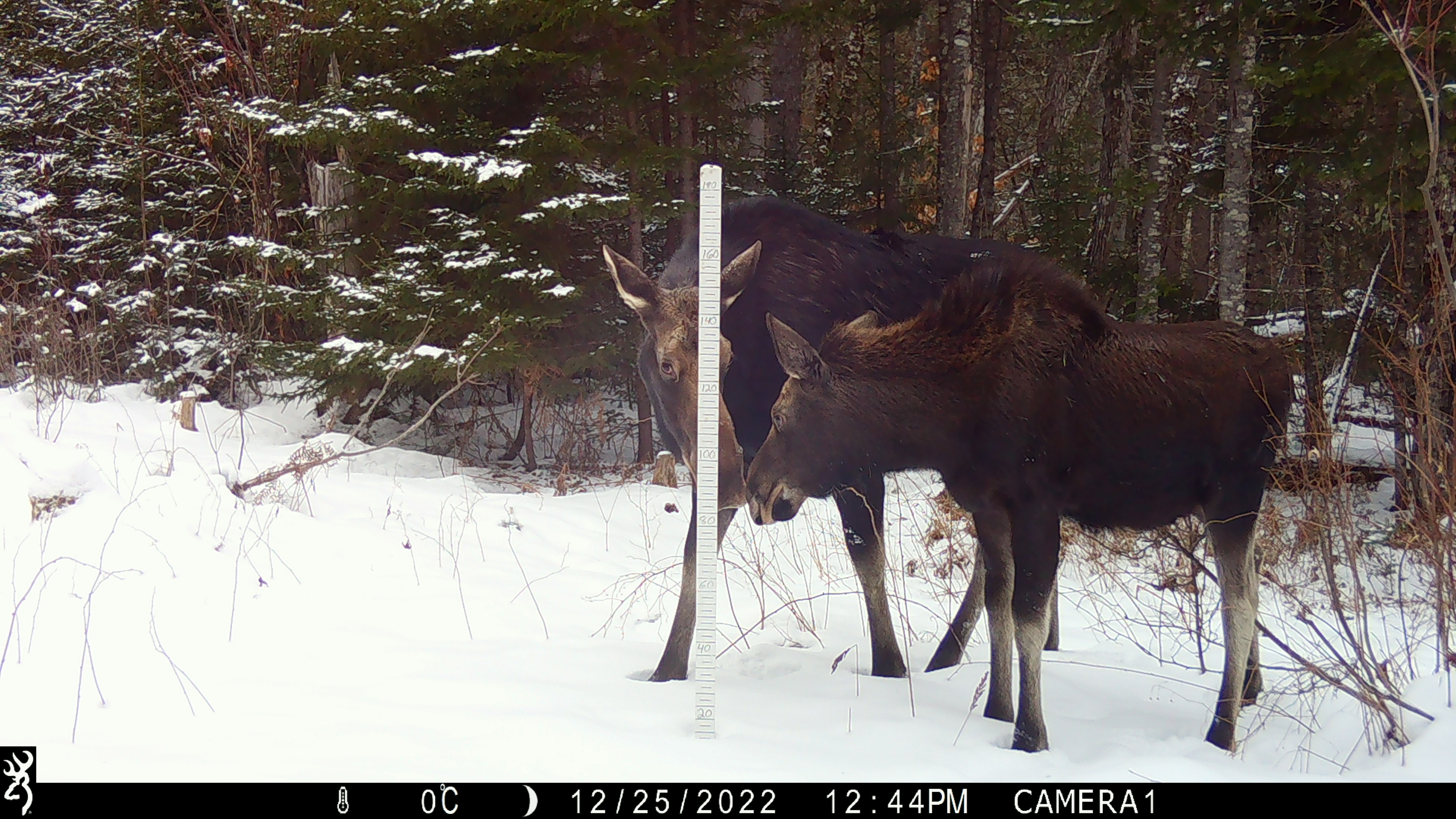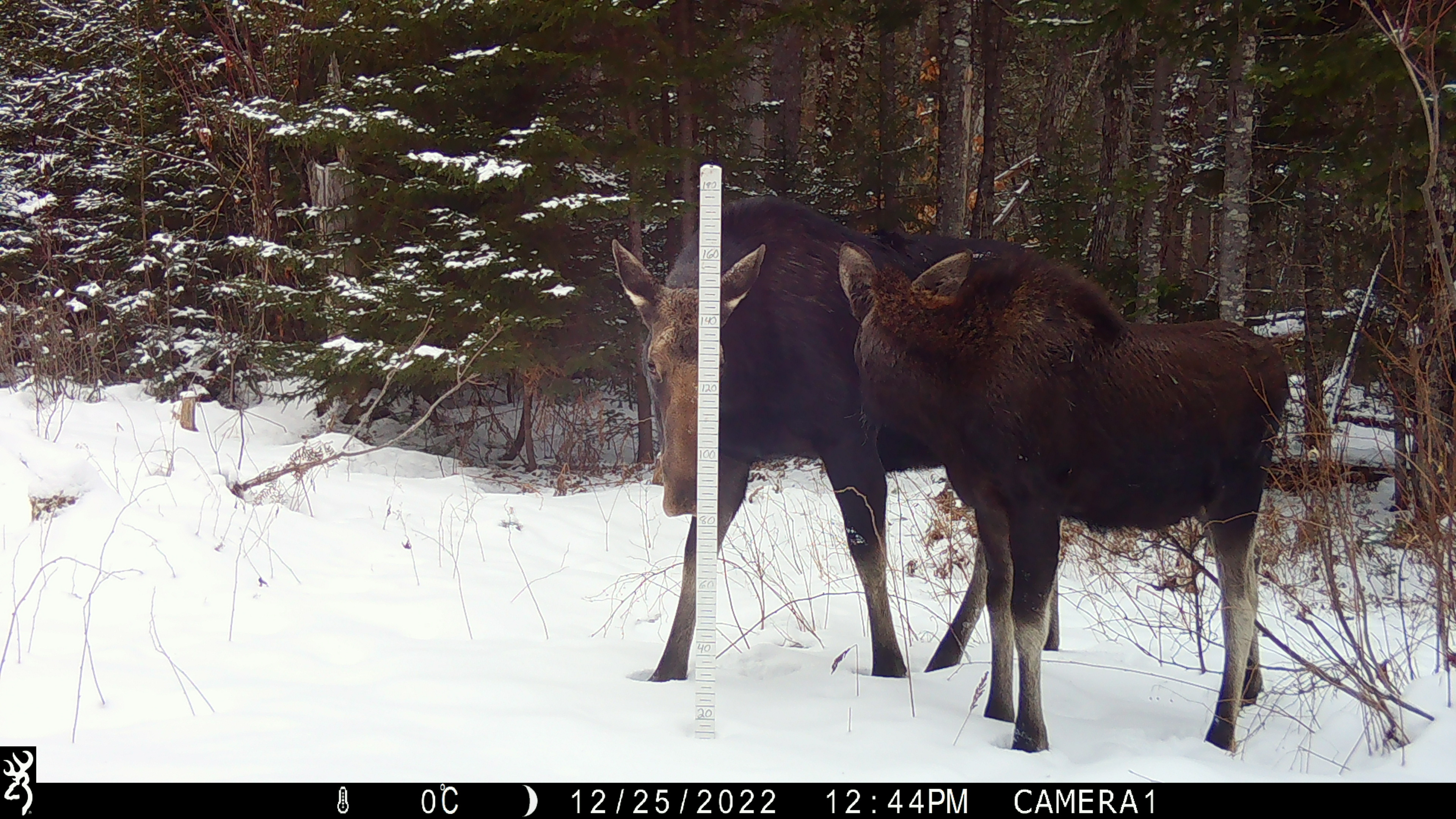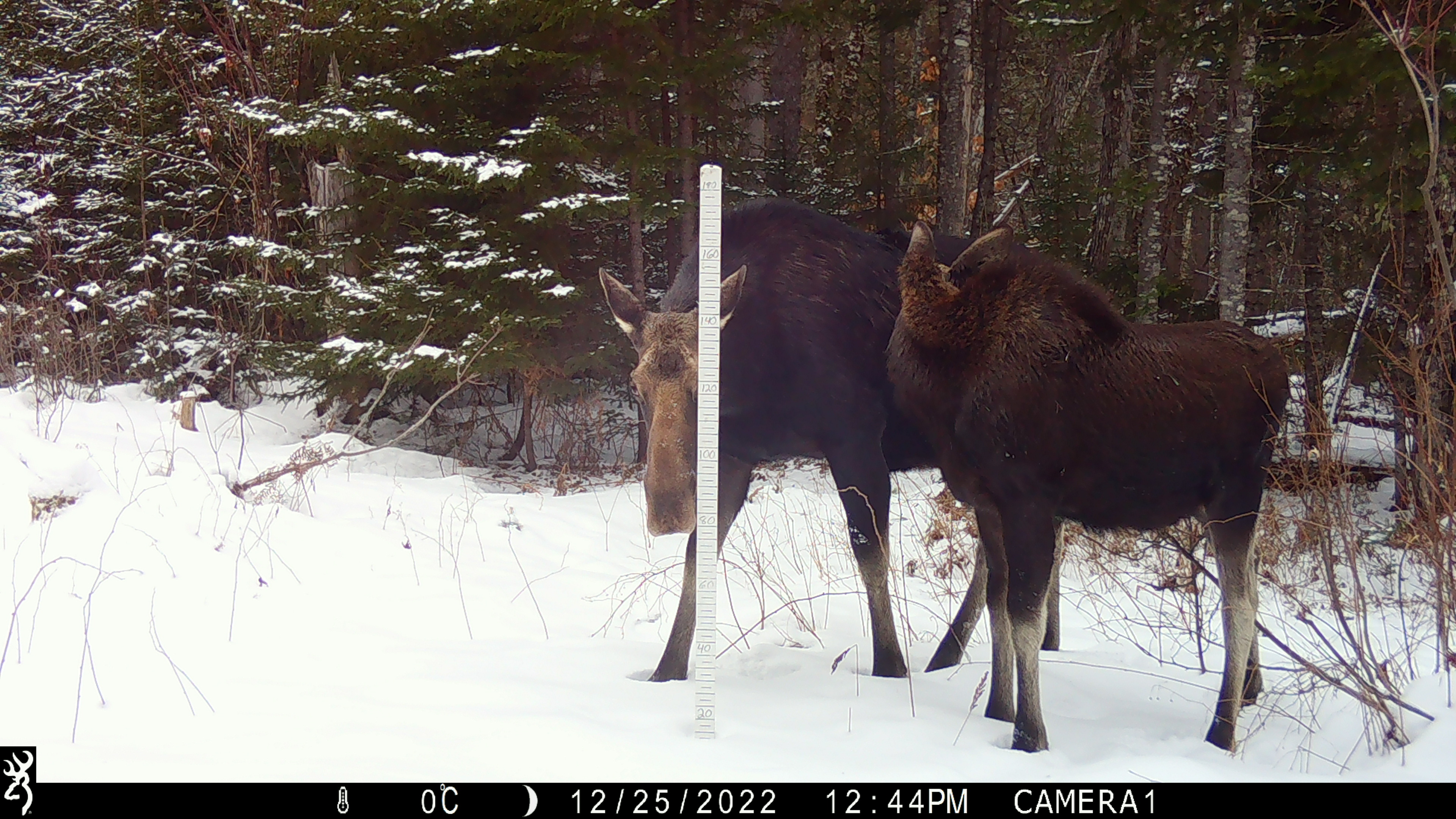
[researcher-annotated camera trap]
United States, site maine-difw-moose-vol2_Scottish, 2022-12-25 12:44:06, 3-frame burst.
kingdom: Animalia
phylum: Chordata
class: Mammalia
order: Artiodactyla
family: Cervidae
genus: Alces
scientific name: Alces alces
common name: moose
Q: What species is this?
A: Moose (Alces alces).